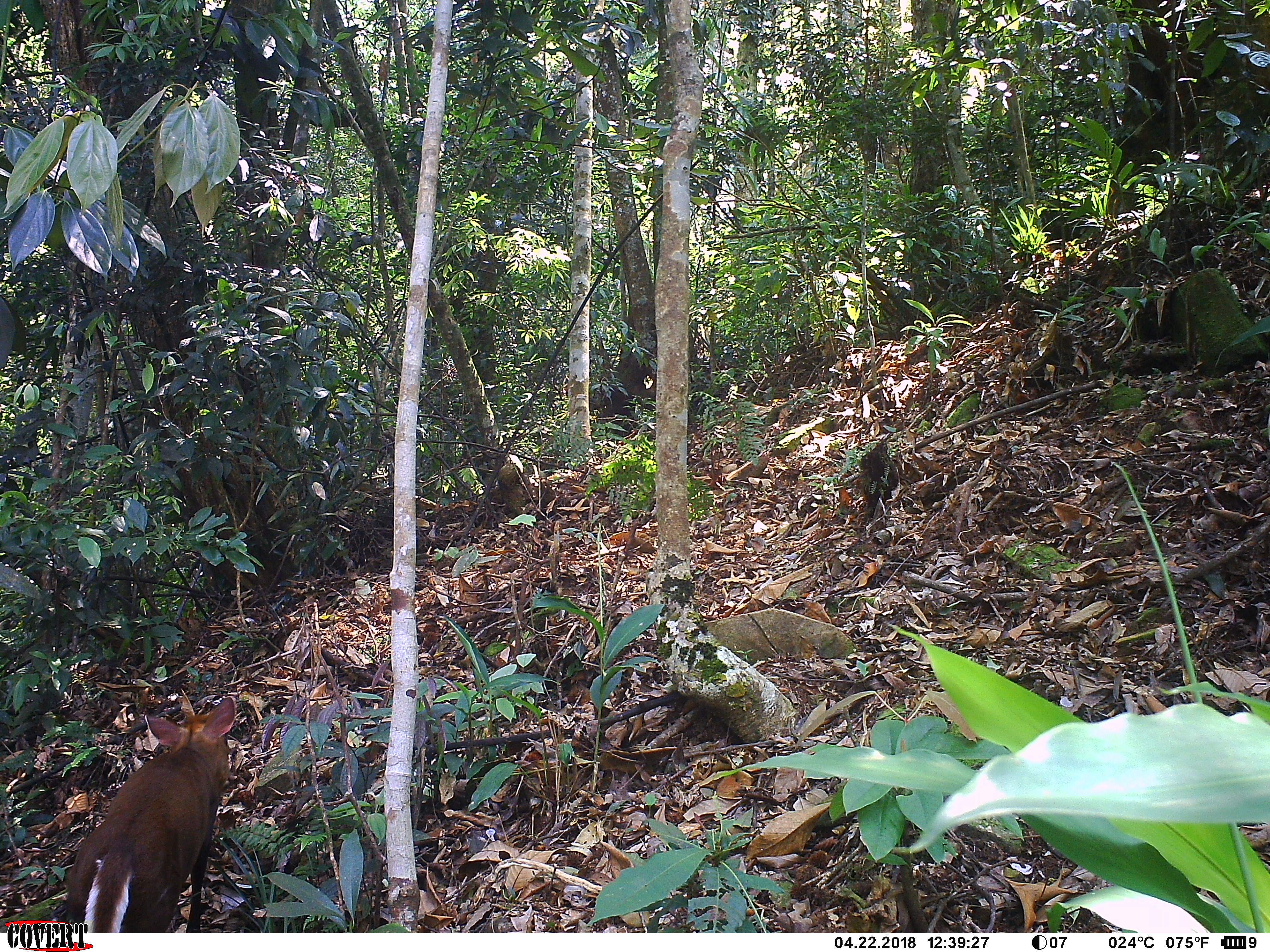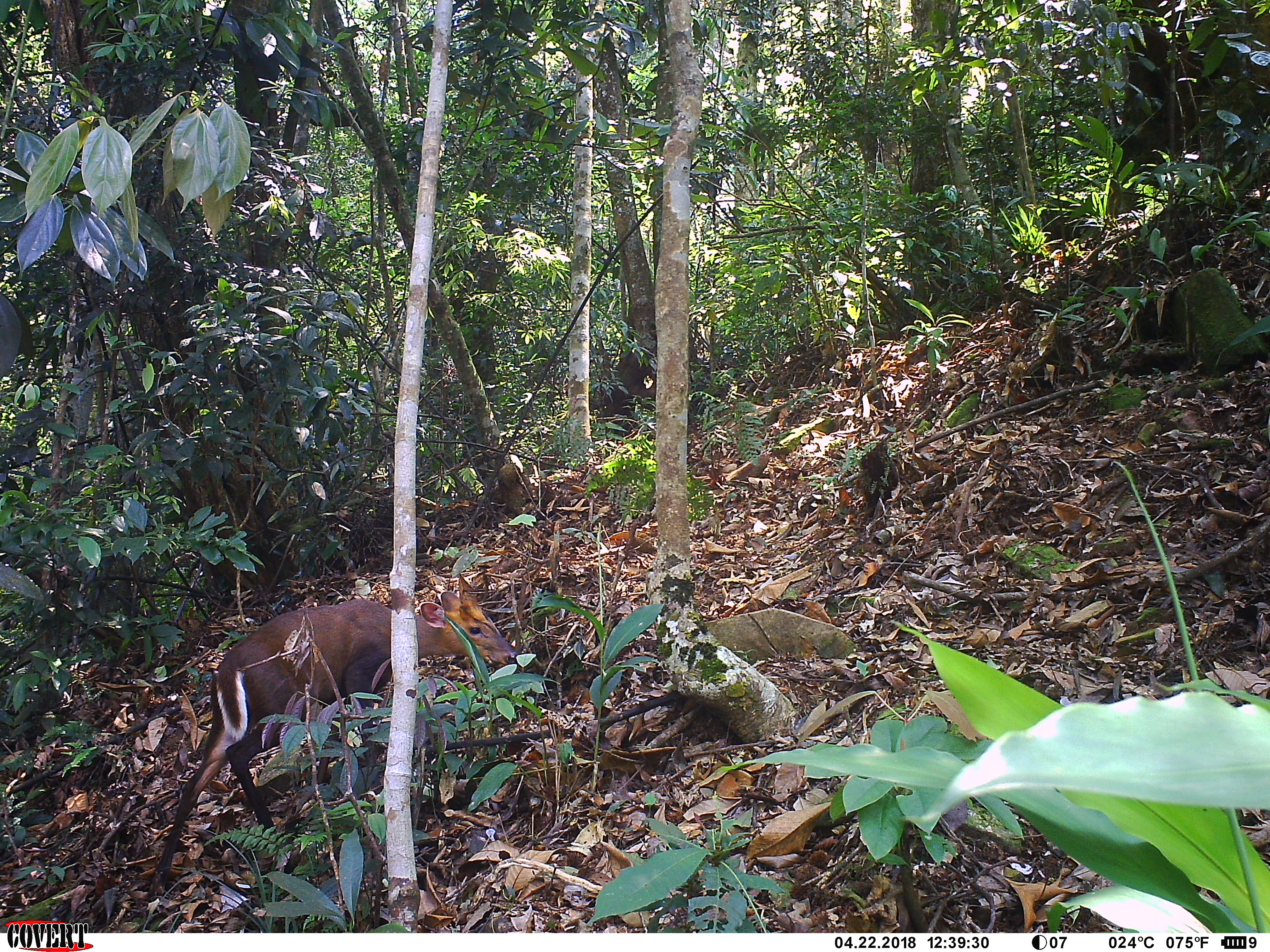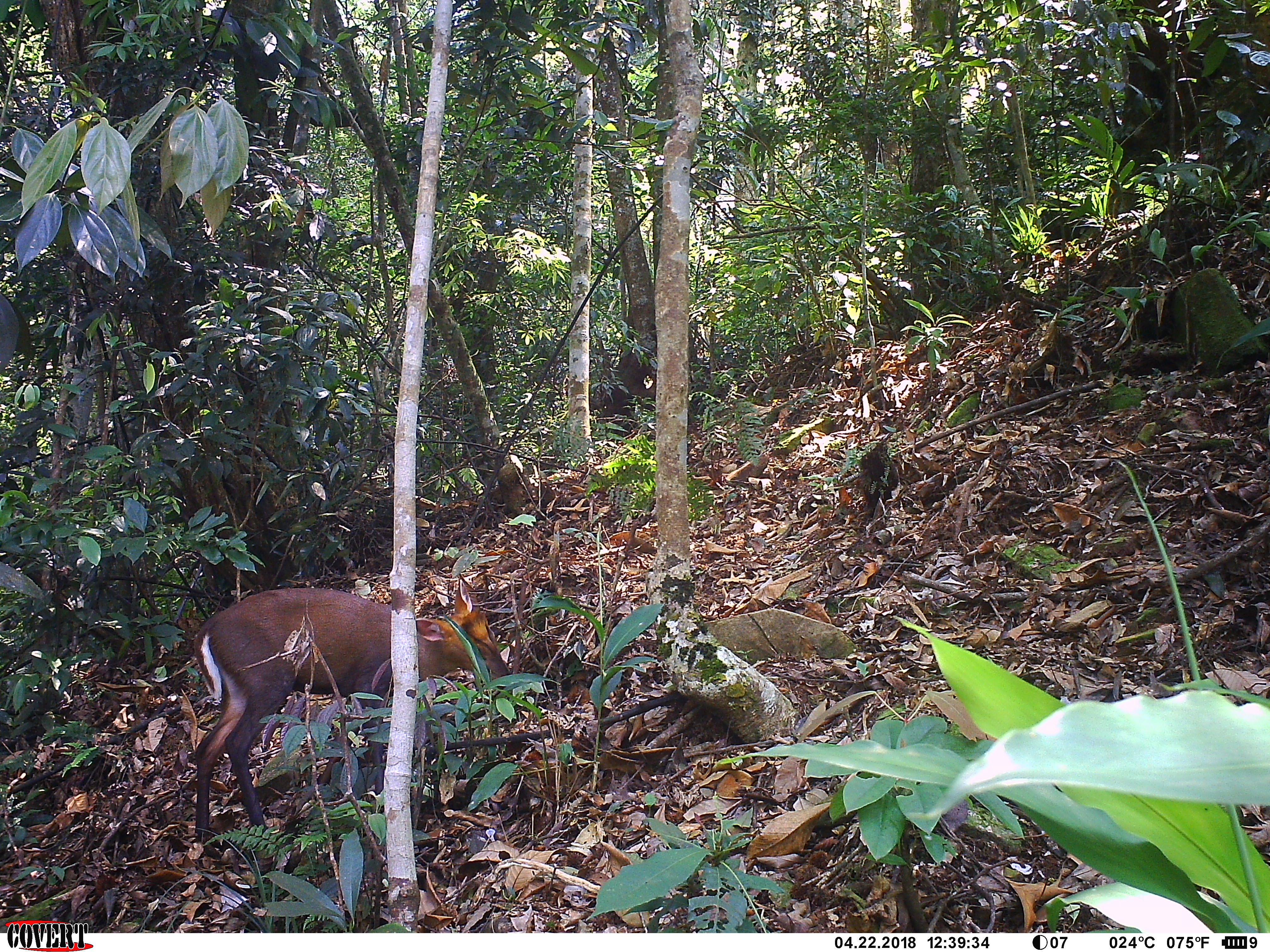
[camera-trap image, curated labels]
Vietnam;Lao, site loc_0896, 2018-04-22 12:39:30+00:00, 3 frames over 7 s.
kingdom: Animalia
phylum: Chordata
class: Mammalia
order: Artiodactyla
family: Cervidae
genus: Muntiacus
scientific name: Muntiacus rooseveltorum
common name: roosevelt's muntjac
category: roosevelts muntjac group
Roosevelts muntjac group (roosevelt's muntjac) (Muntiacus rooseveltorum). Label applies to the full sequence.